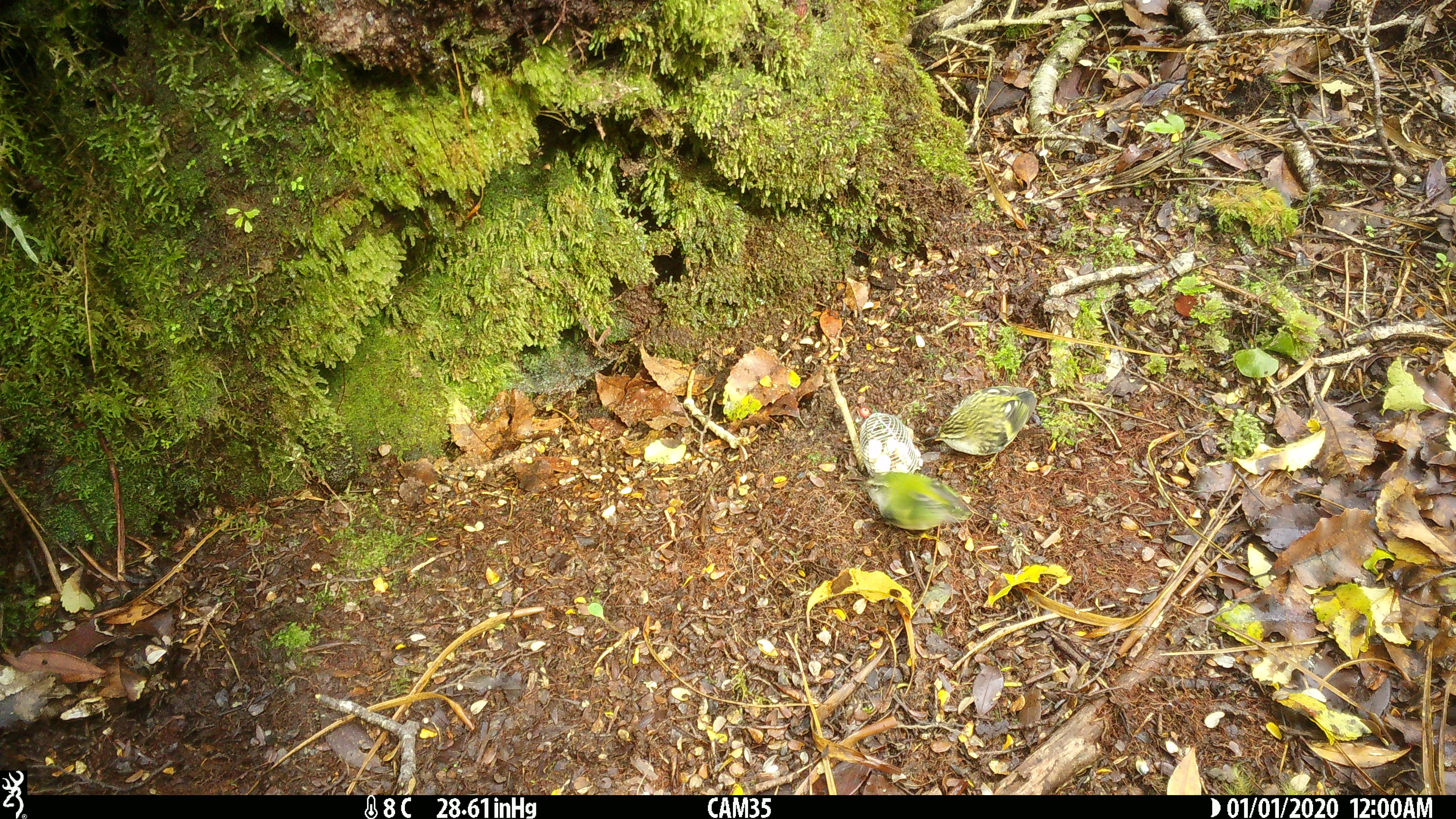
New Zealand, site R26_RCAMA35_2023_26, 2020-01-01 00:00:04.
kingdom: Animalia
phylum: Chordata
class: Aves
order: Passeriformes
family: Acanthisittidae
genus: Acanthisitta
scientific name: Acanthisitta chloris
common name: rifleman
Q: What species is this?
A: Rifleman (Acanthisitta chloris).